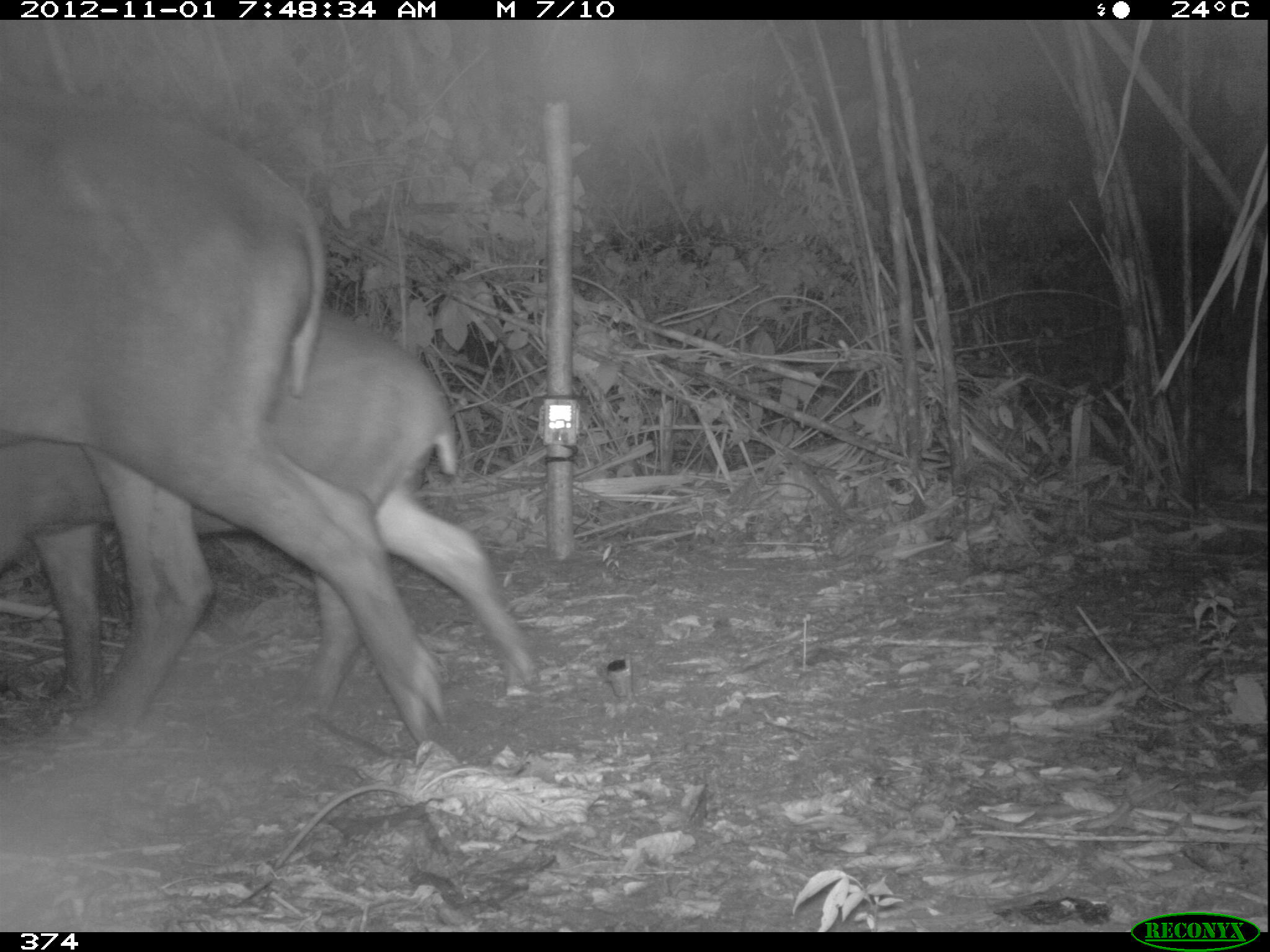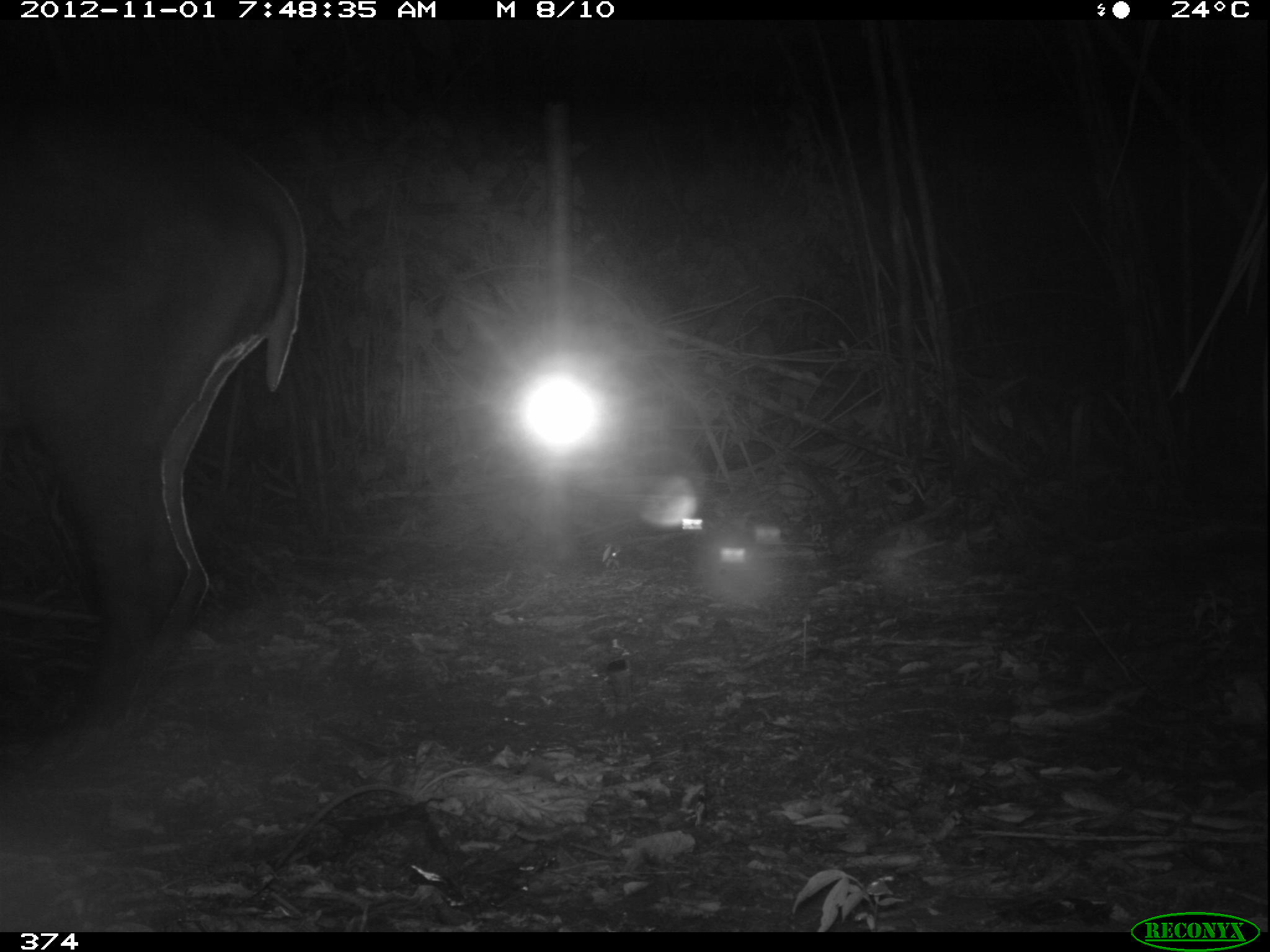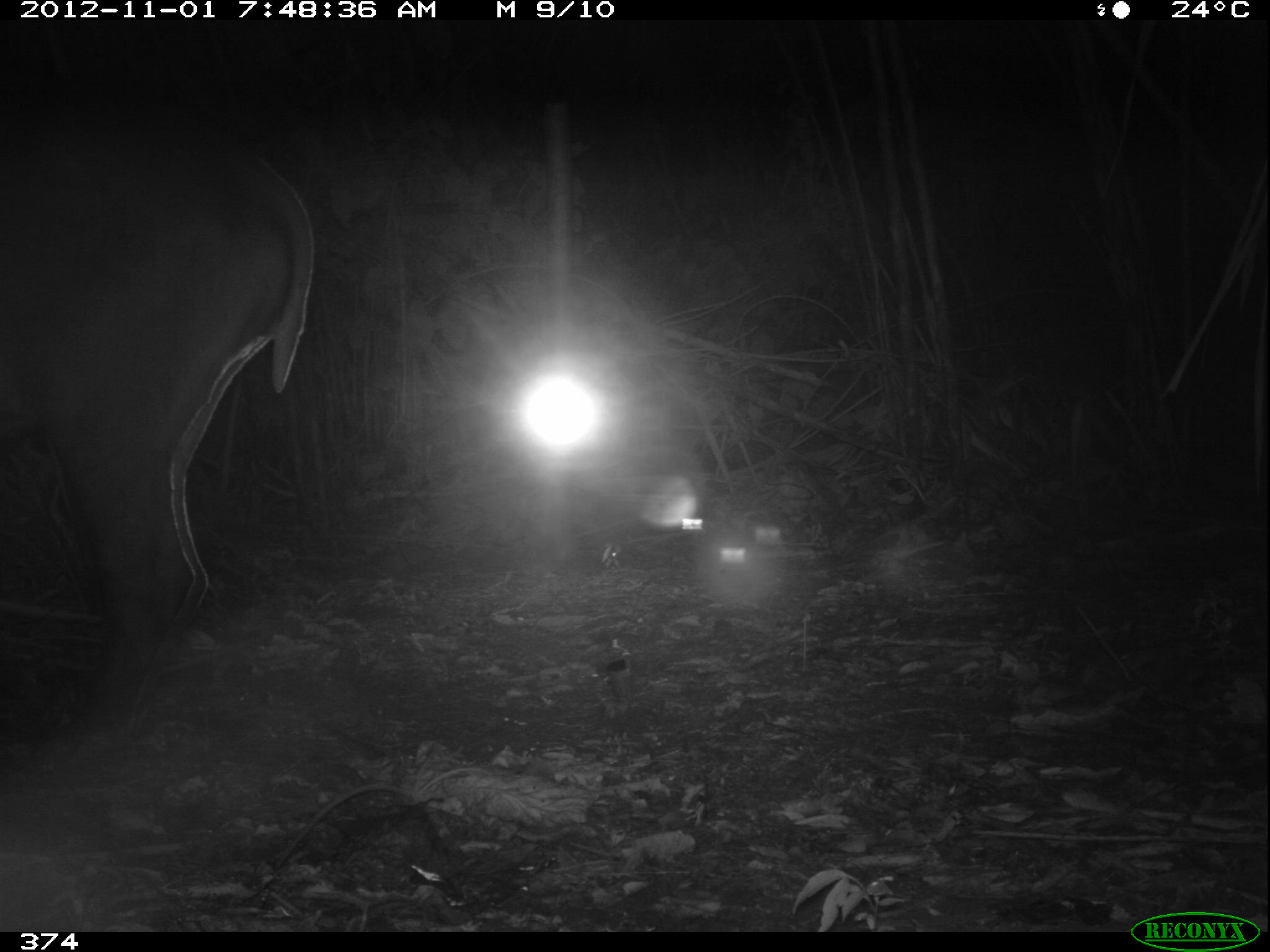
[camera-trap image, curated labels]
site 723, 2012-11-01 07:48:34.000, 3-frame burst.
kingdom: Animalia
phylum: Chordata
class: Mammalia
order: Perissodactyla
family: Tapiridae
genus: Tapirus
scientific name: Tapirus terrestris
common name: south american tapir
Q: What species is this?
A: Tapirus terrestris (south american tapir).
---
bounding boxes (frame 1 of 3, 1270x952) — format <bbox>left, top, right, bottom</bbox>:
tapirus terrestris: <bbox>3, 86, 446, 747</bbox>; <bbox>3, 302, 535, 713</bbox>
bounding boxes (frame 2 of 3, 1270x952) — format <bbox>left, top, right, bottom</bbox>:
tapirus terrestris: <bbox>1, 152, 308, 739</bbox>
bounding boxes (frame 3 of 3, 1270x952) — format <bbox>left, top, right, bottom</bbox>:
tapirus terrestris: <bbox>0, 111, 317, 689</bbox>